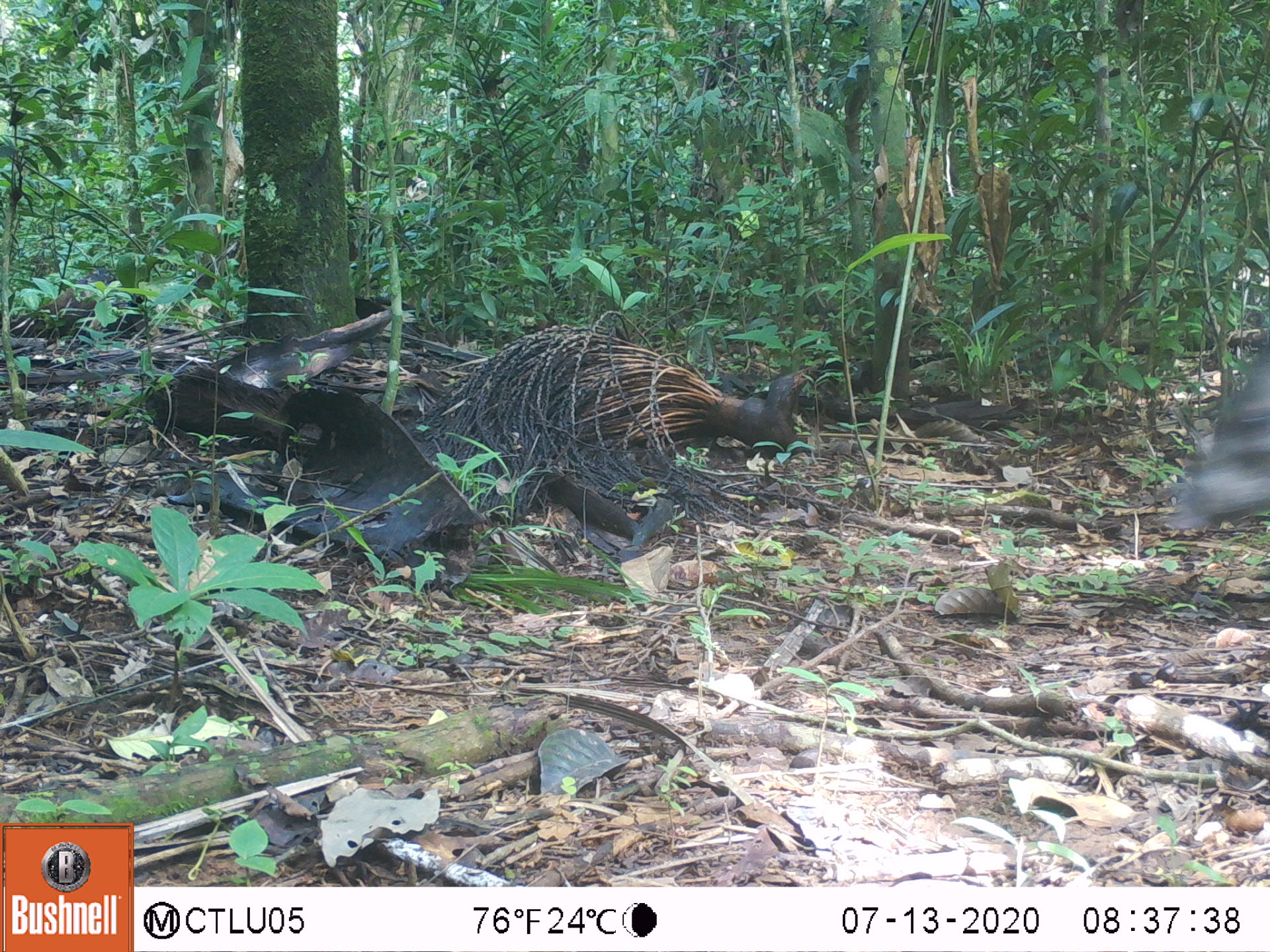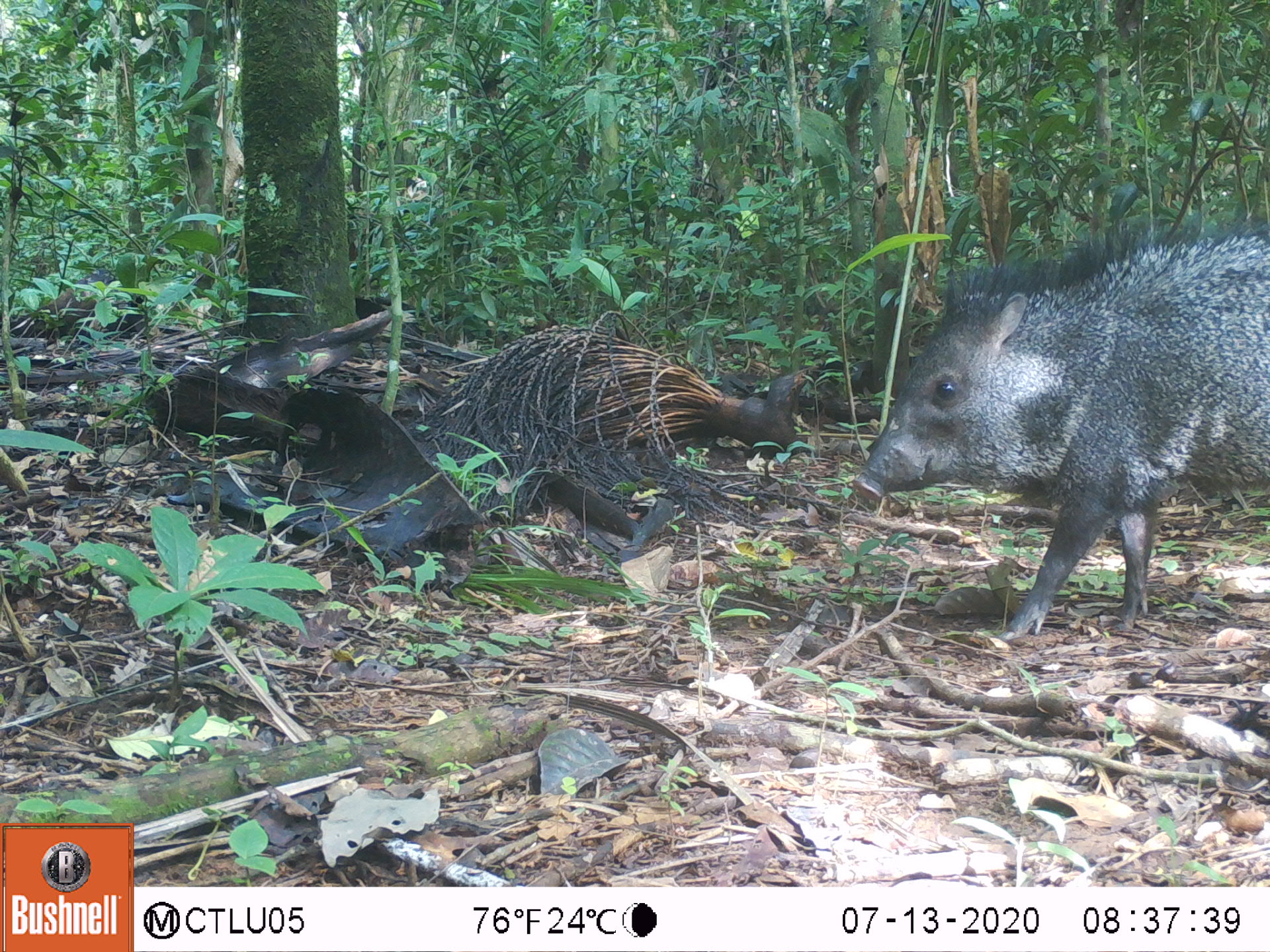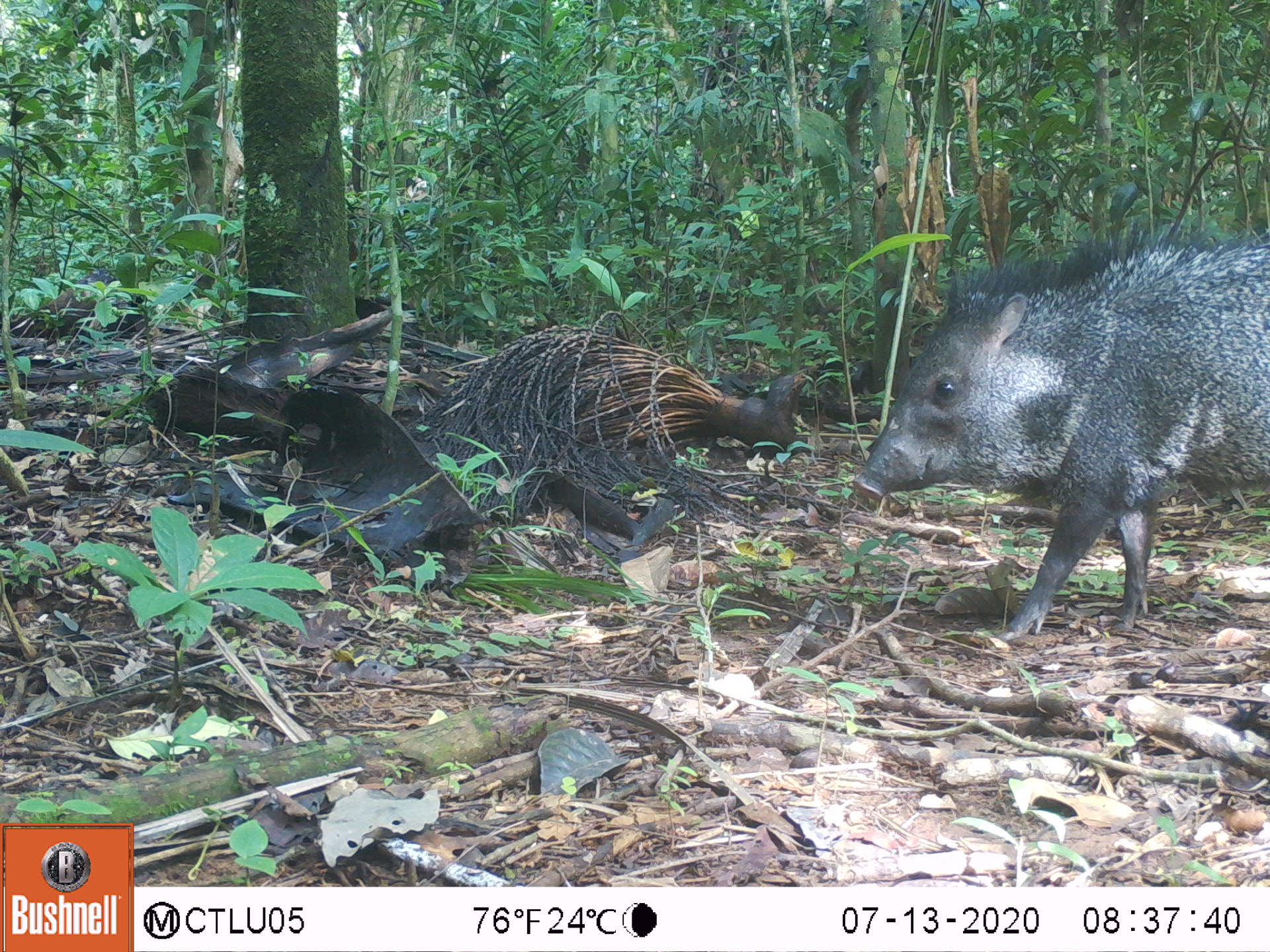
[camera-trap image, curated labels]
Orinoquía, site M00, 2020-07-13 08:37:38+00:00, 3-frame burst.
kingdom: Animalia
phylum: Chordata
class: Mammalia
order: Artiodactyla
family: Tayassuidae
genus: Pecari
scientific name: Pecari tajacu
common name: collared peccary